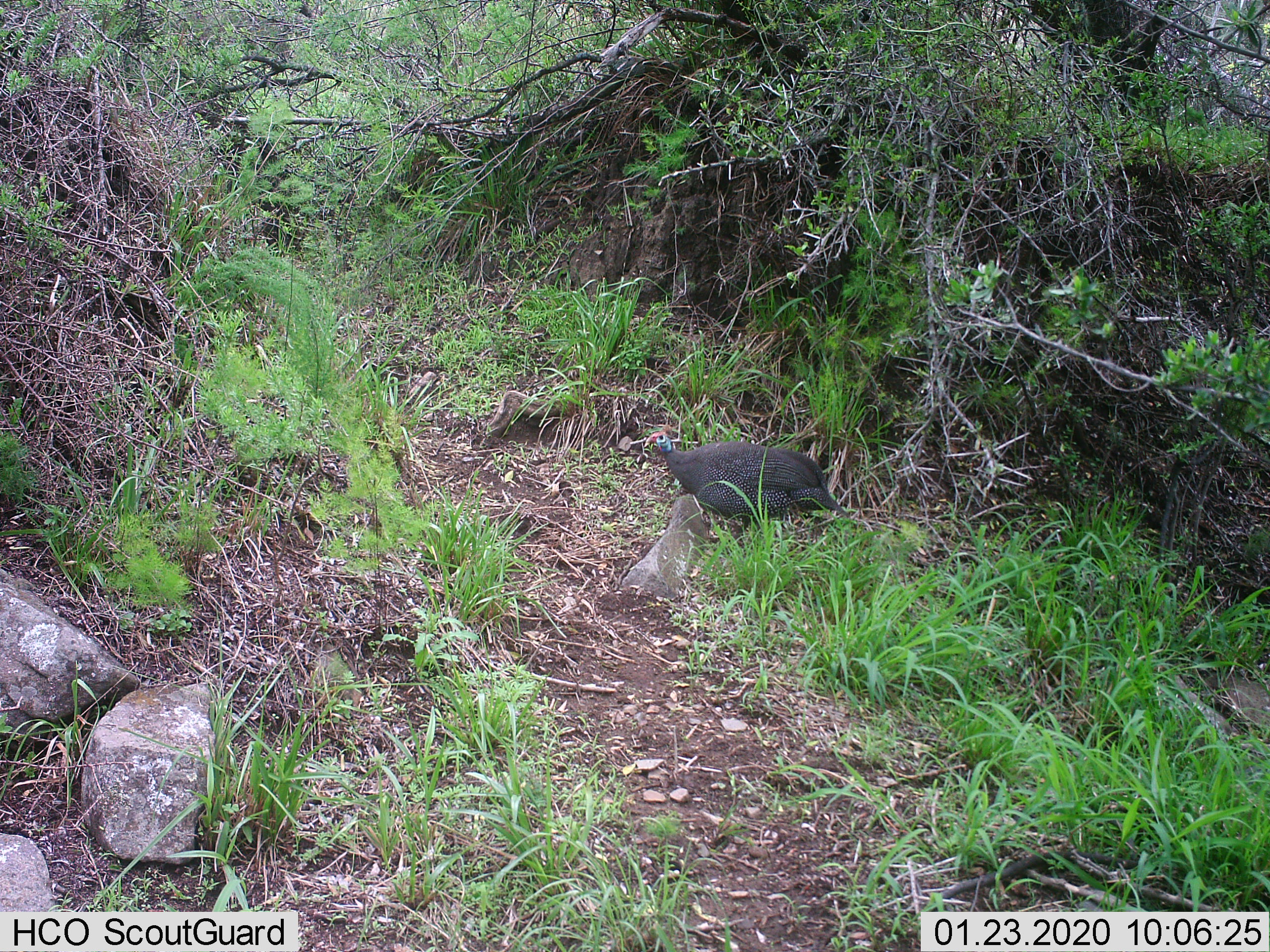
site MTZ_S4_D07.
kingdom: Animalia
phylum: Chordata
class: Aves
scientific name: Aves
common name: bird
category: birdother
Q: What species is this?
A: Birdother (bird) (Aves).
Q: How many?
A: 1.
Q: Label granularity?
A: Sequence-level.